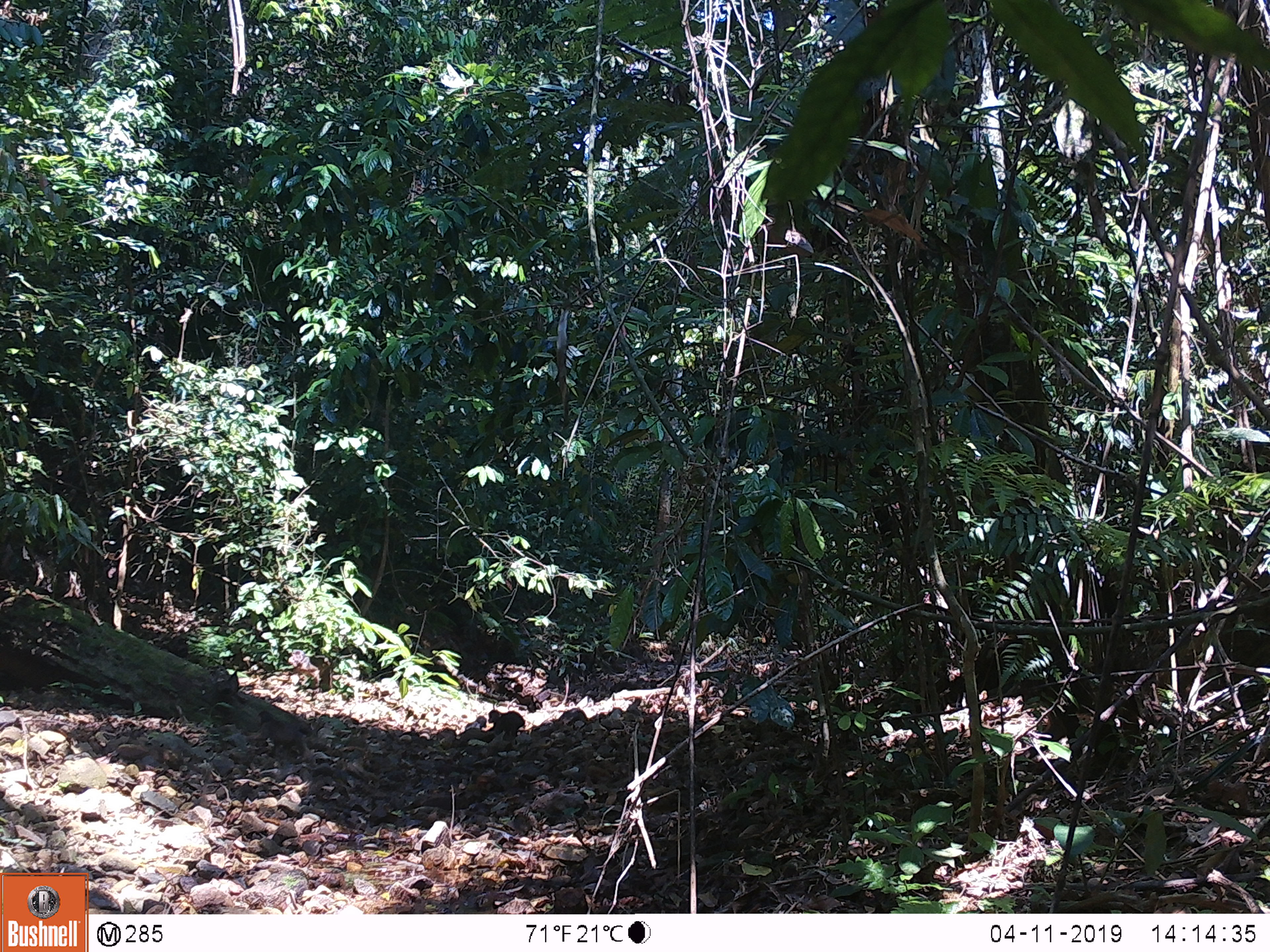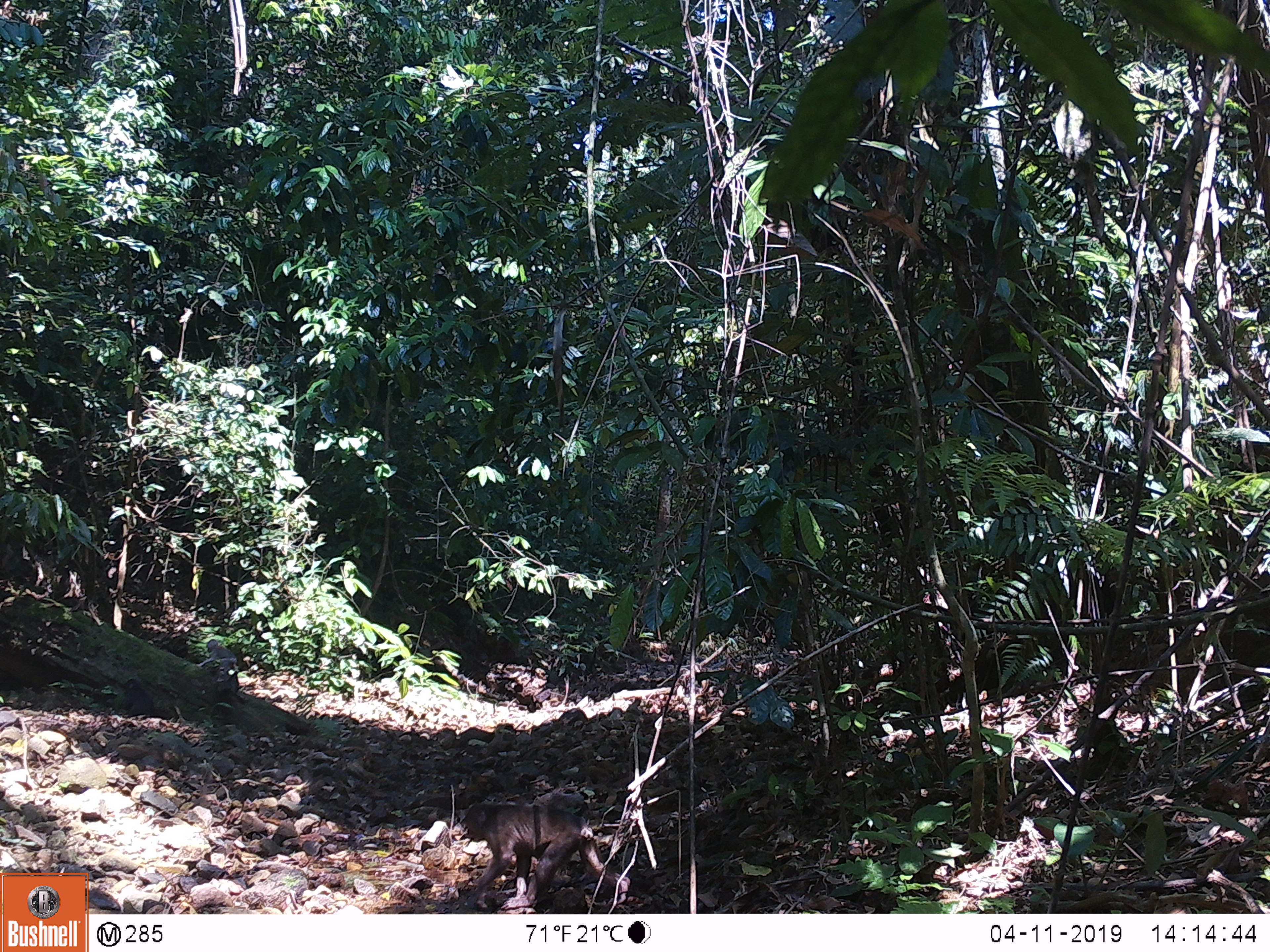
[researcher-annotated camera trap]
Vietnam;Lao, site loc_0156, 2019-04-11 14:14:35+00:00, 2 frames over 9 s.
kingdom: Animalia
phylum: Chordata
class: Mammalia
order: Primates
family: Cercopithecidae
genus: Macaca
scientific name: Macaca arctoides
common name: stump-tailed macaque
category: stump tailed macaque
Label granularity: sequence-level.